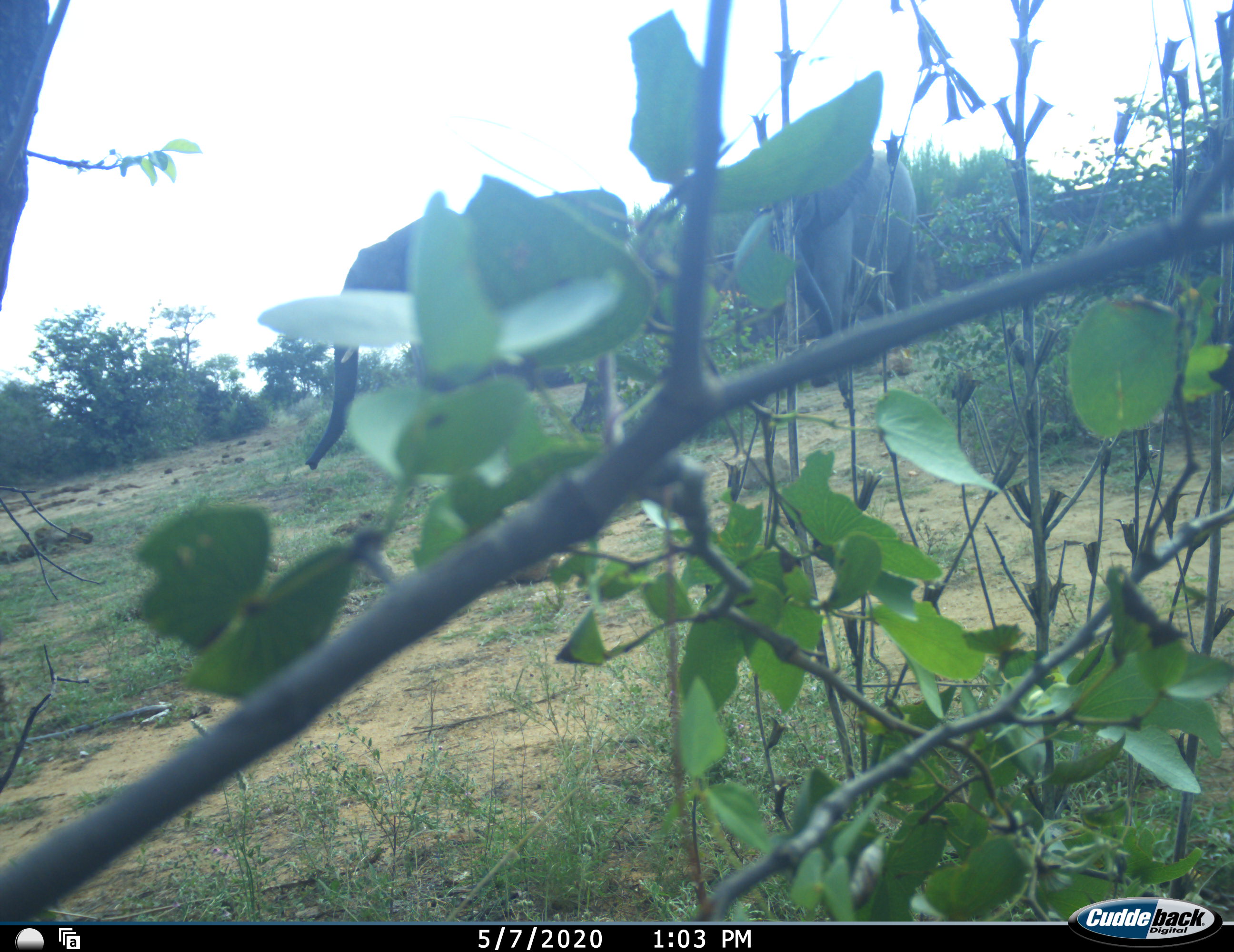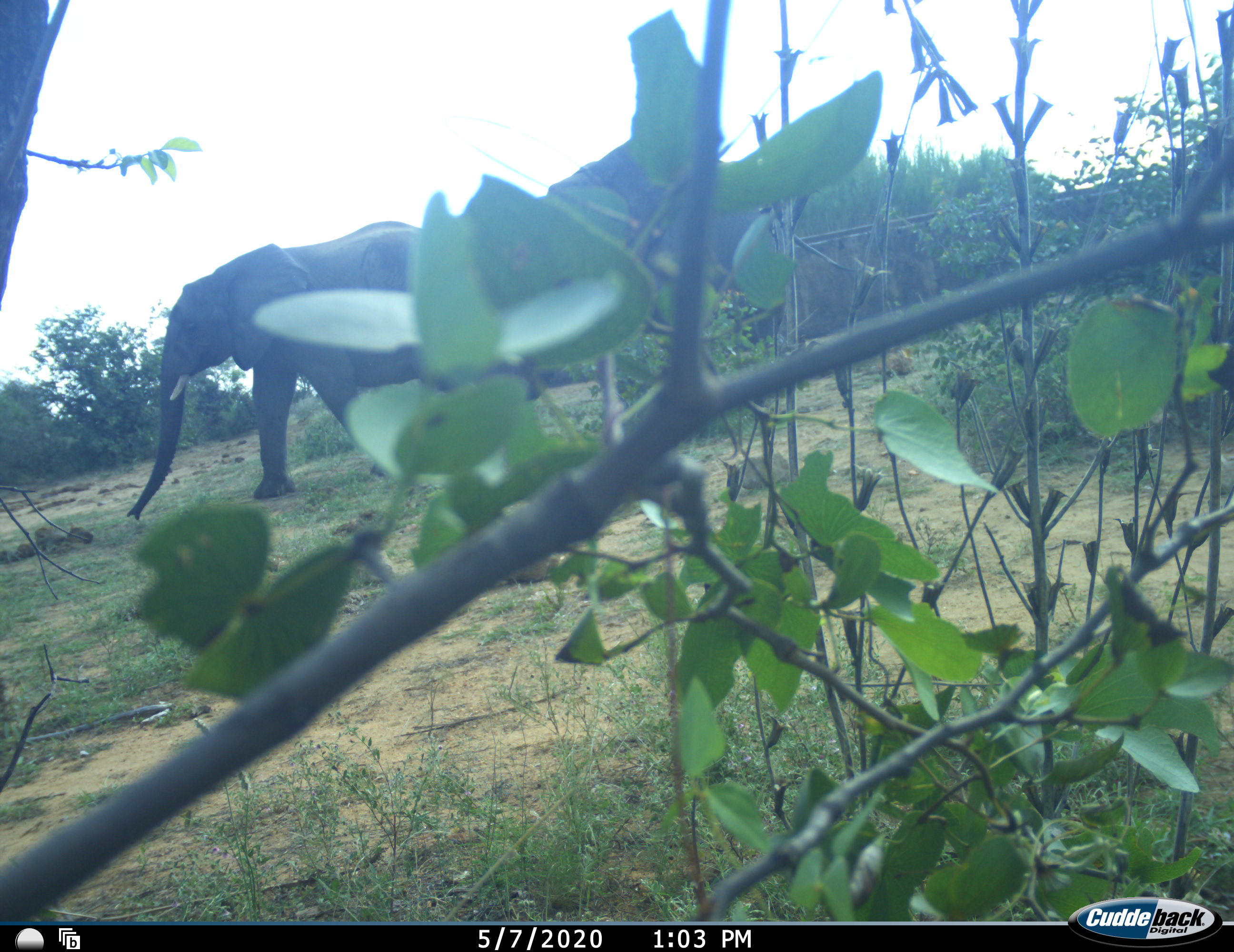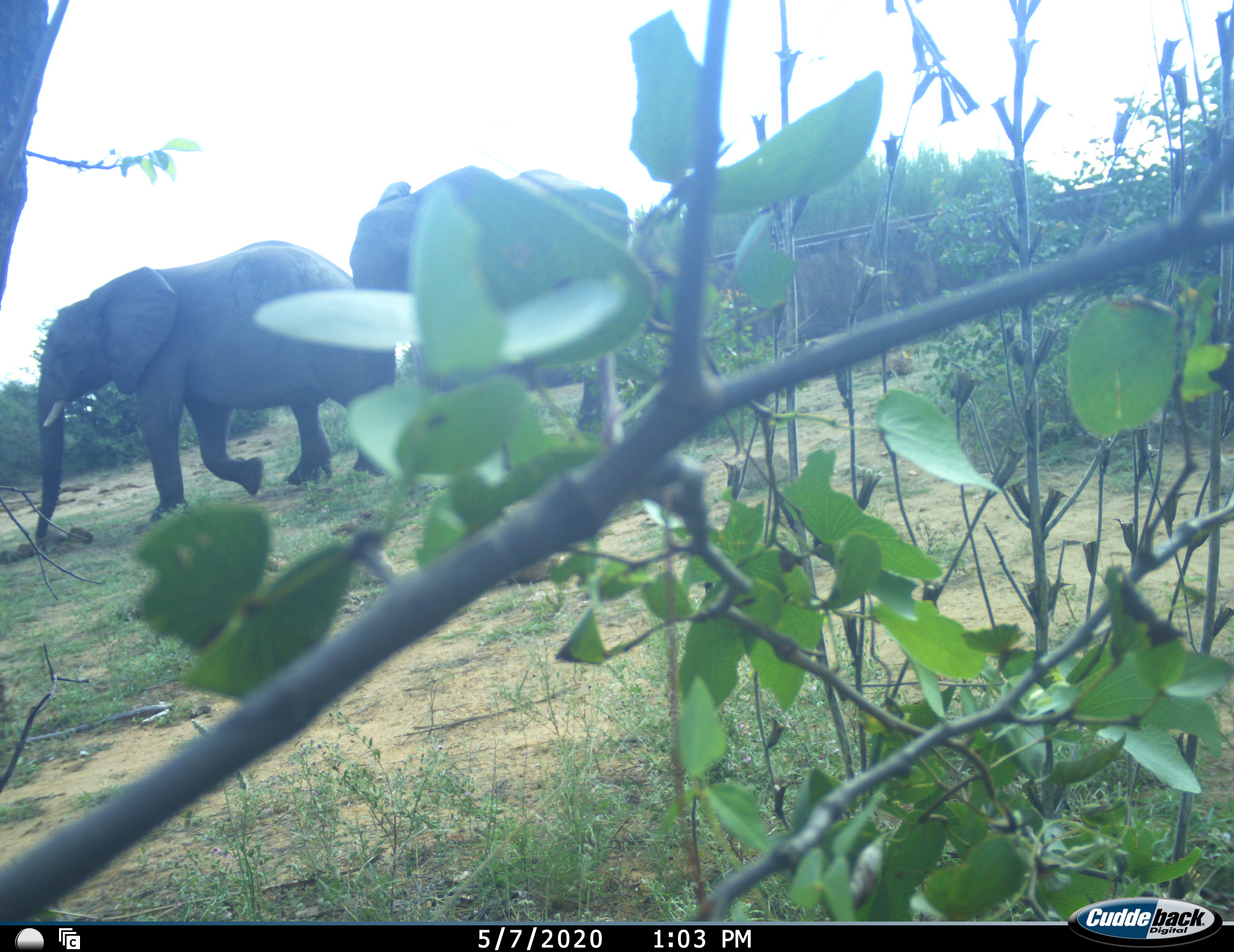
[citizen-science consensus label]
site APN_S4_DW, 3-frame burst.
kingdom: Animalia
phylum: Chordata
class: Mammalia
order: Proboscidea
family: Elephantidae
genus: Loxodonta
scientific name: Loxodonta africana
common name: african bush elephant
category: elephant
Elephant (african bush elephant) (Loxodonta africana), count 2. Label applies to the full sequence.